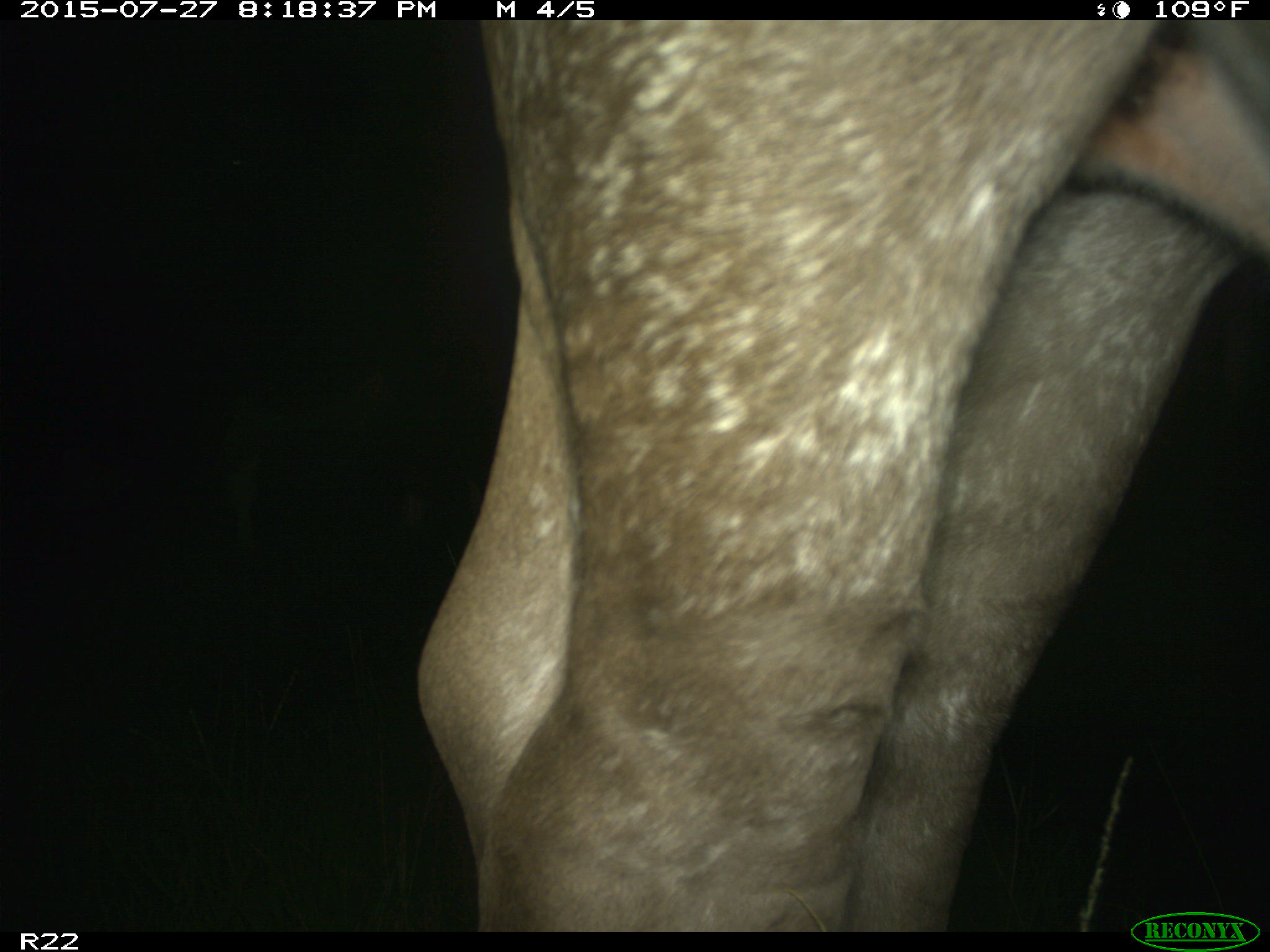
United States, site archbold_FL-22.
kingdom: Animalia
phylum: Chordata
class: Mammalia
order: Artiodactyla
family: Bovidae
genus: Bos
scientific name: Bos taurus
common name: domestic cow